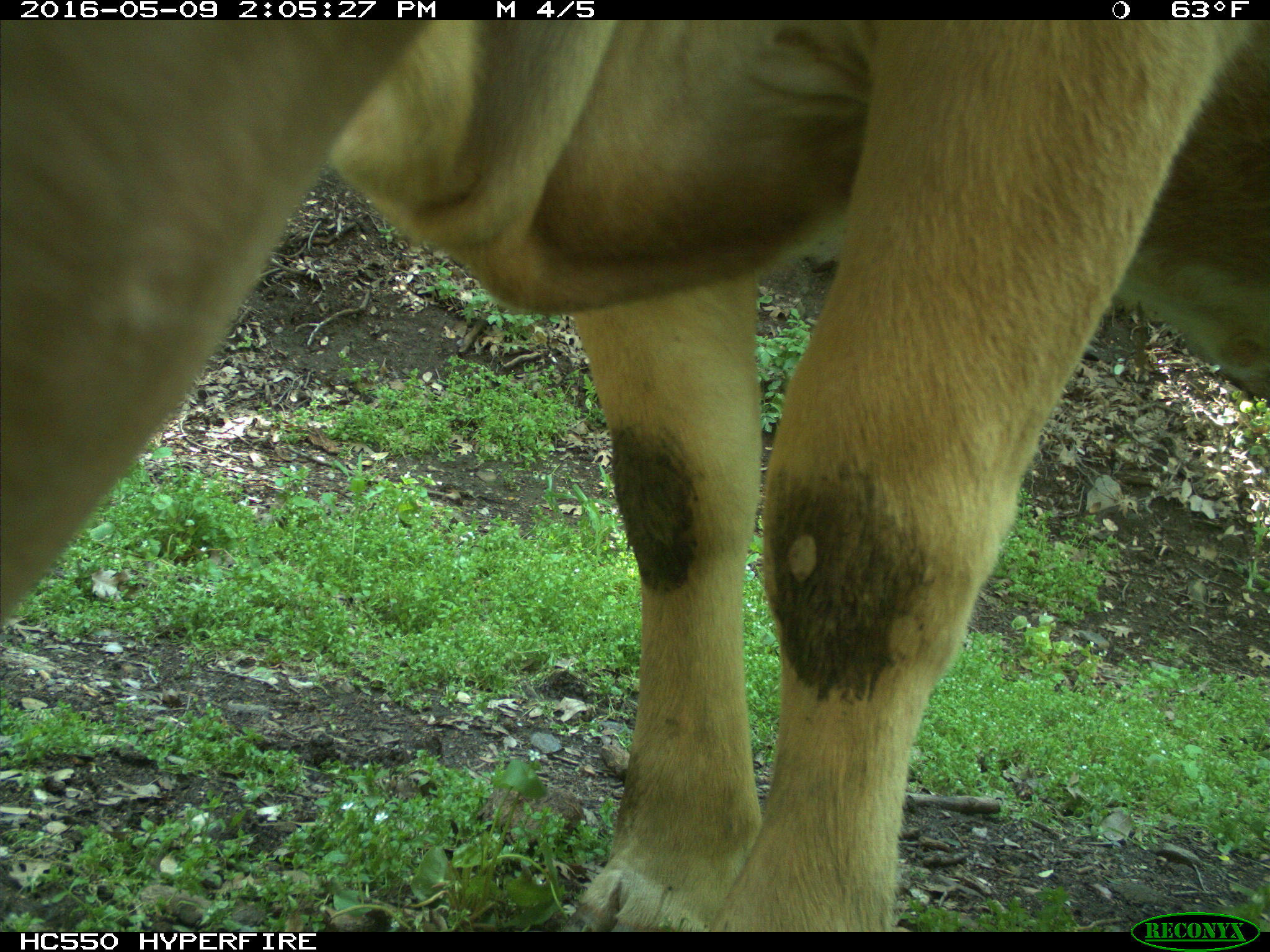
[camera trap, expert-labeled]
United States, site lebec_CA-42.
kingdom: Animalia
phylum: Chordata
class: Mammalia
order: Artiodactyla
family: Bovidae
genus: Bos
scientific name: Bos taurus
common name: domestic cow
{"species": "Bos taurus (domestic cow)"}